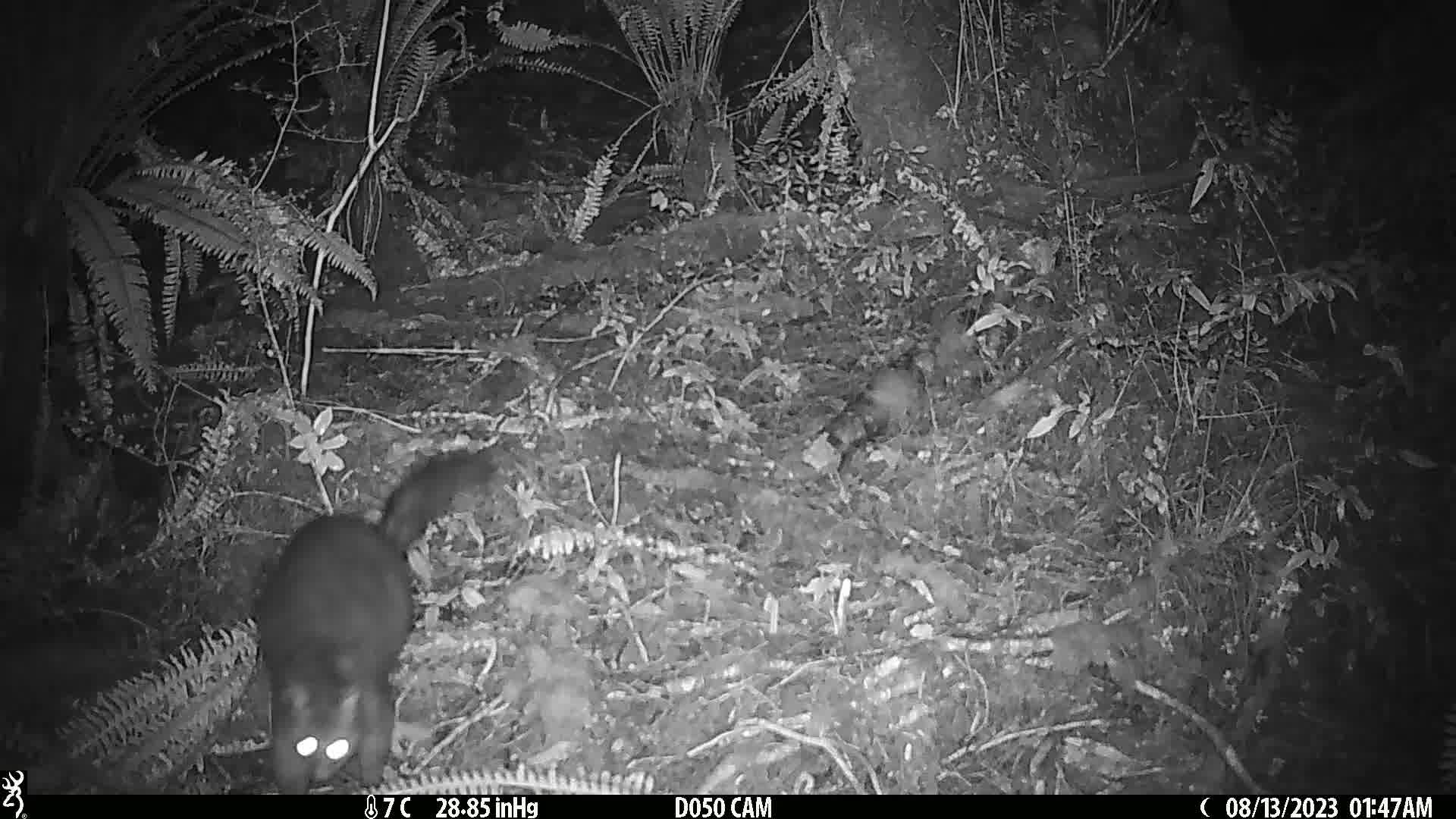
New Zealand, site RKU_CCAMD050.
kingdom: Animalia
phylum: Chordata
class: Mammalia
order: Diprotodontia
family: Phalangeridae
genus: Trichosurus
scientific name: Trichosurus vulpecula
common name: common brushtail possum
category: possum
Possum (common brushtail possum) (Trichosurus vulpecula).